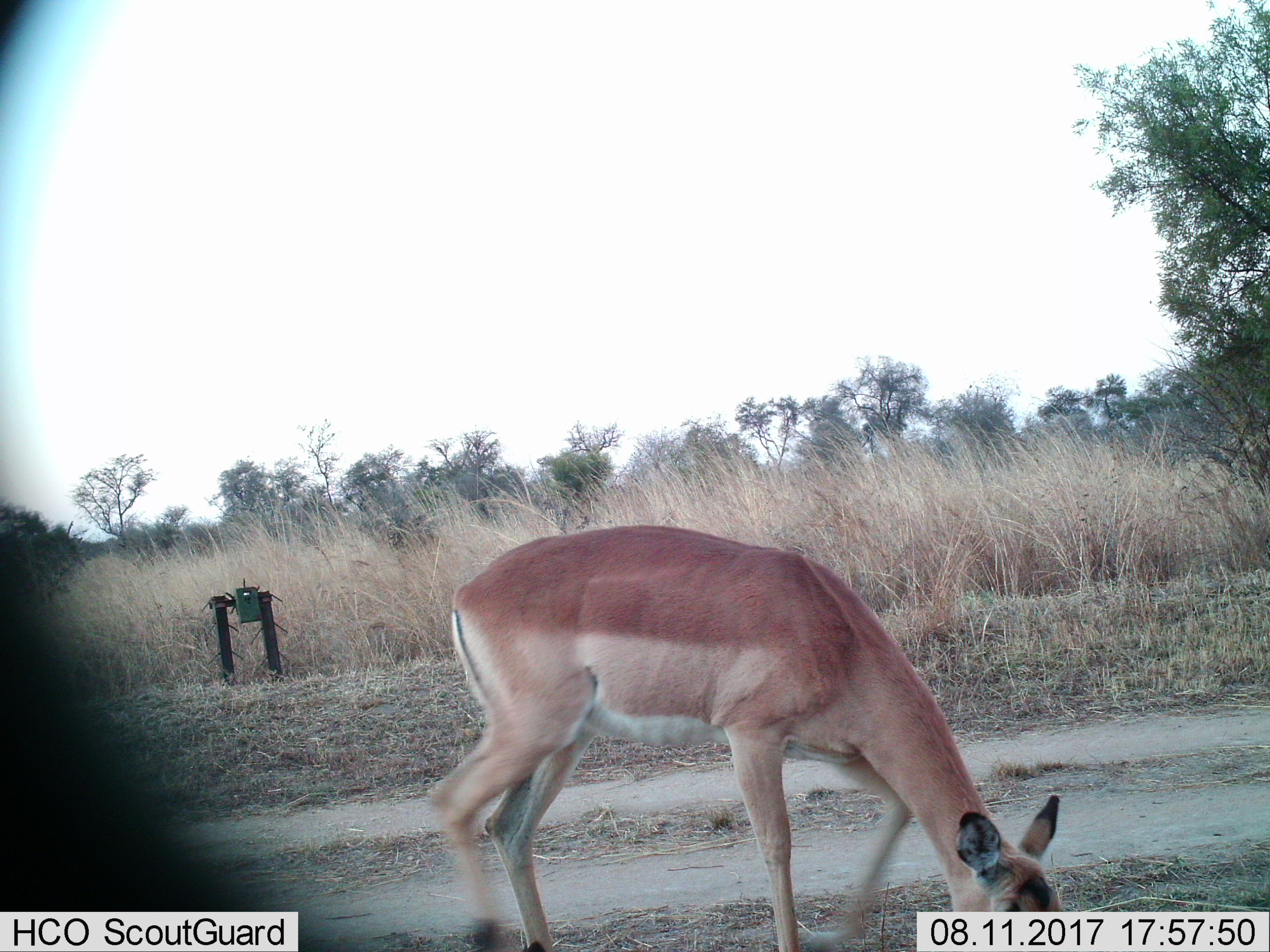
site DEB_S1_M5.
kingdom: Animalia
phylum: Chordata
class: Mammalia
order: Artiodactyla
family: Bovidae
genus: Aepyceros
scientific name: Aepyceros melampus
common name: impala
Impala (Aepyceros melampus), count 1. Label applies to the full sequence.